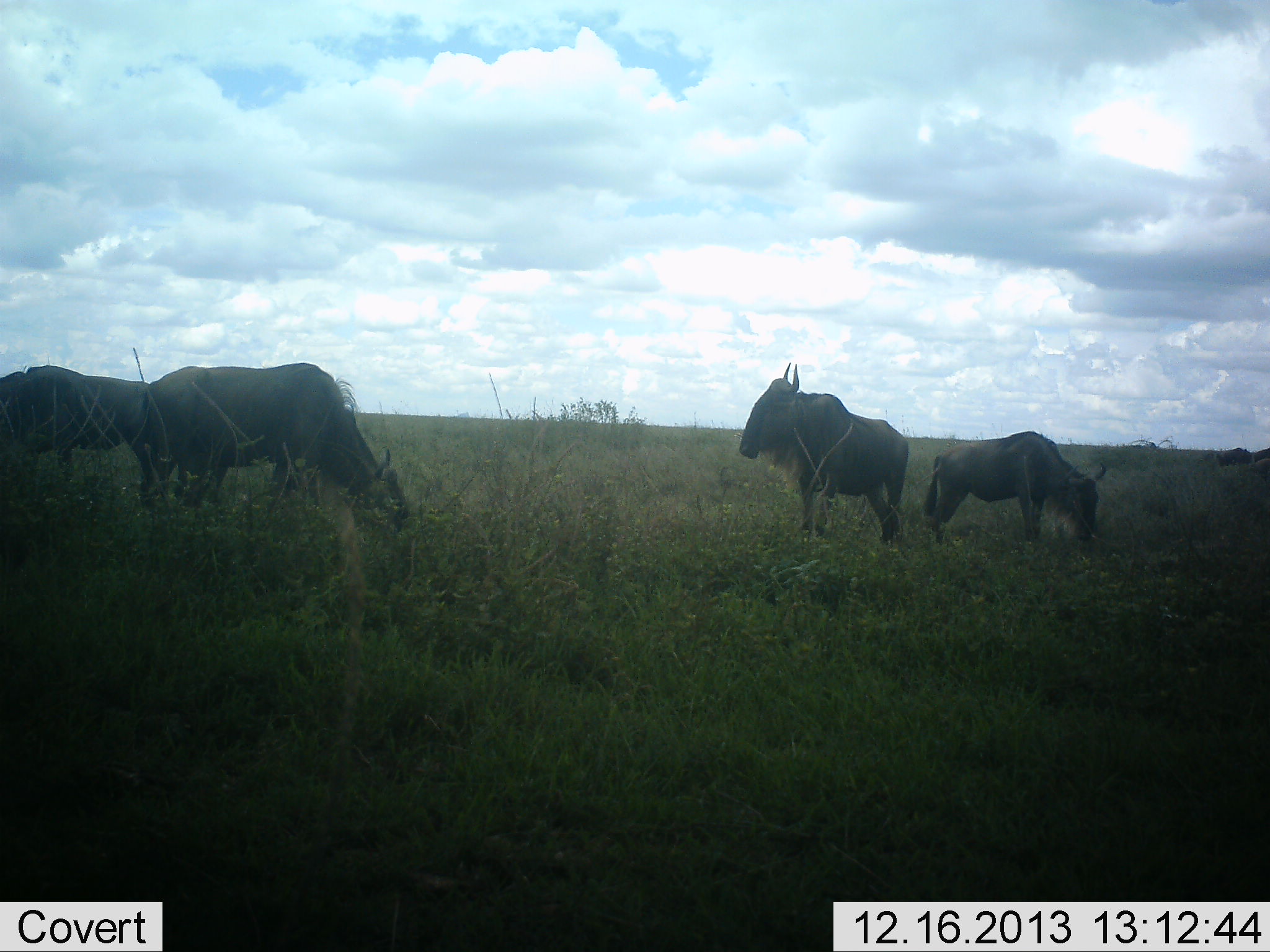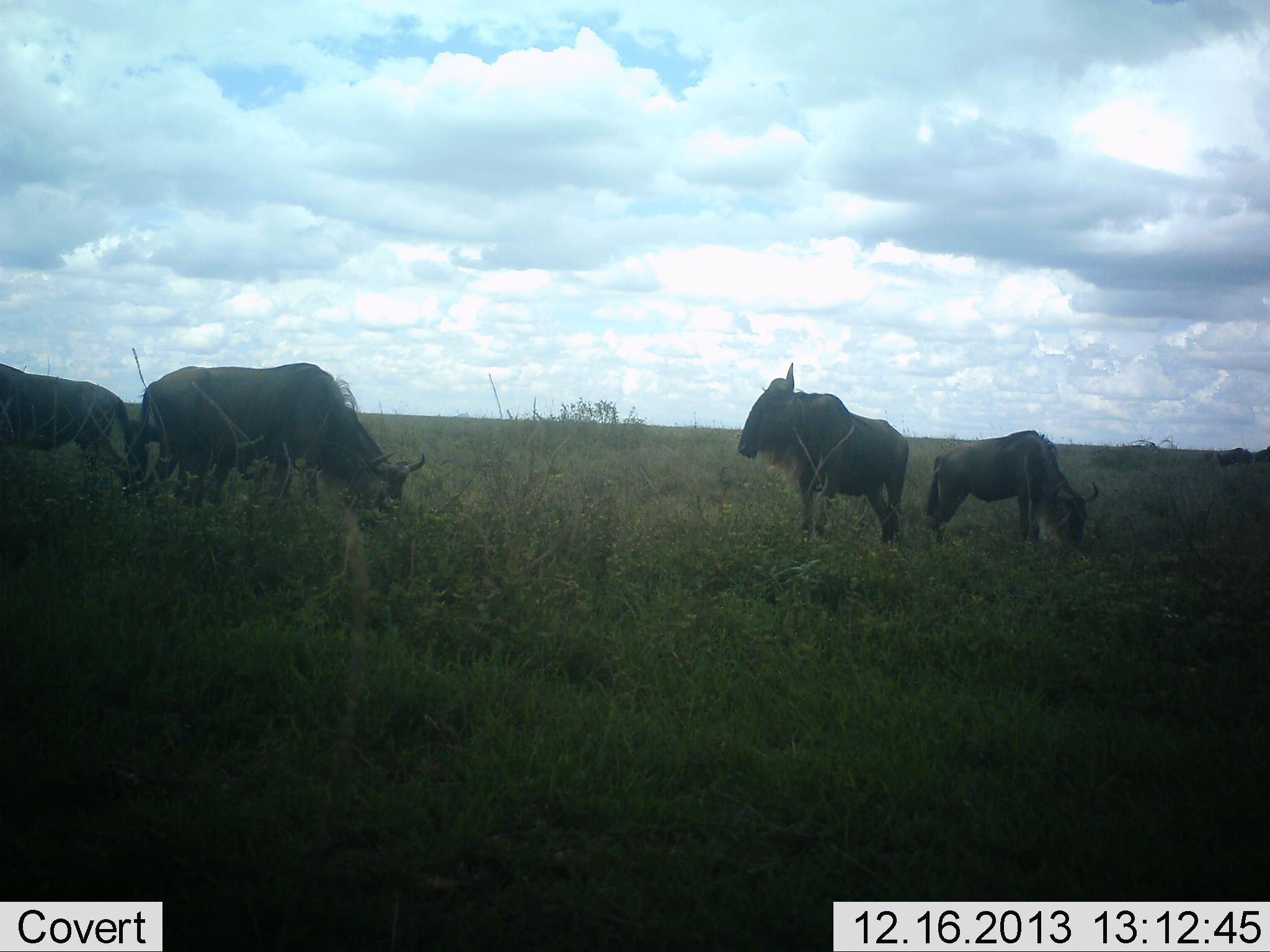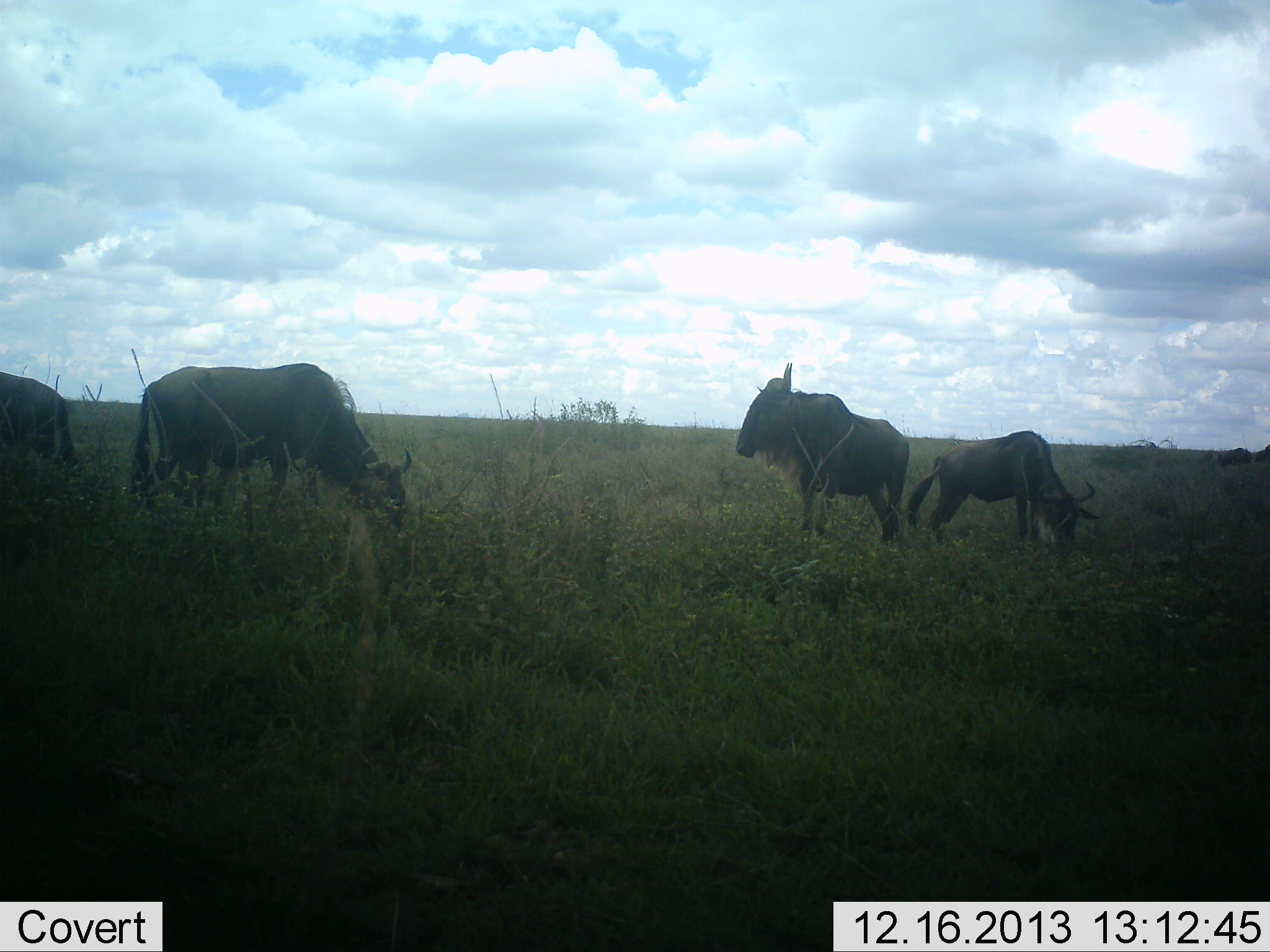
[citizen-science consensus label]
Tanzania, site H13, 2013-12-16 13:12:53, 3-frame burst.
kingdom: Animalia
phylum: Chordata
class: Mammalia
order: Artiodactyla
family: Bovidae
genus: Connochaetes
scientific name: Connochaetes taurinus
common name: blue wildebeest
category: wildebeest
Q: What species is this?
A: Wildebeest (blue wildebeest) (Connochaetes taurinus).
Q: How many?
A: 4.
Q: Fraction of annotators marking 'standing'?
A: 50%.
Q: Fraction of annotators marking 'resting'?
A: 0%.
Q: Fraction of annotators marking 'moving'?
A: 10%.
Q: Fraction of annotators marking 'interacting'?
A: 0%.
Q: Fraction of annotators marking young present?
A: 10%.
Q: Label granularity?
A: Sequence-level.